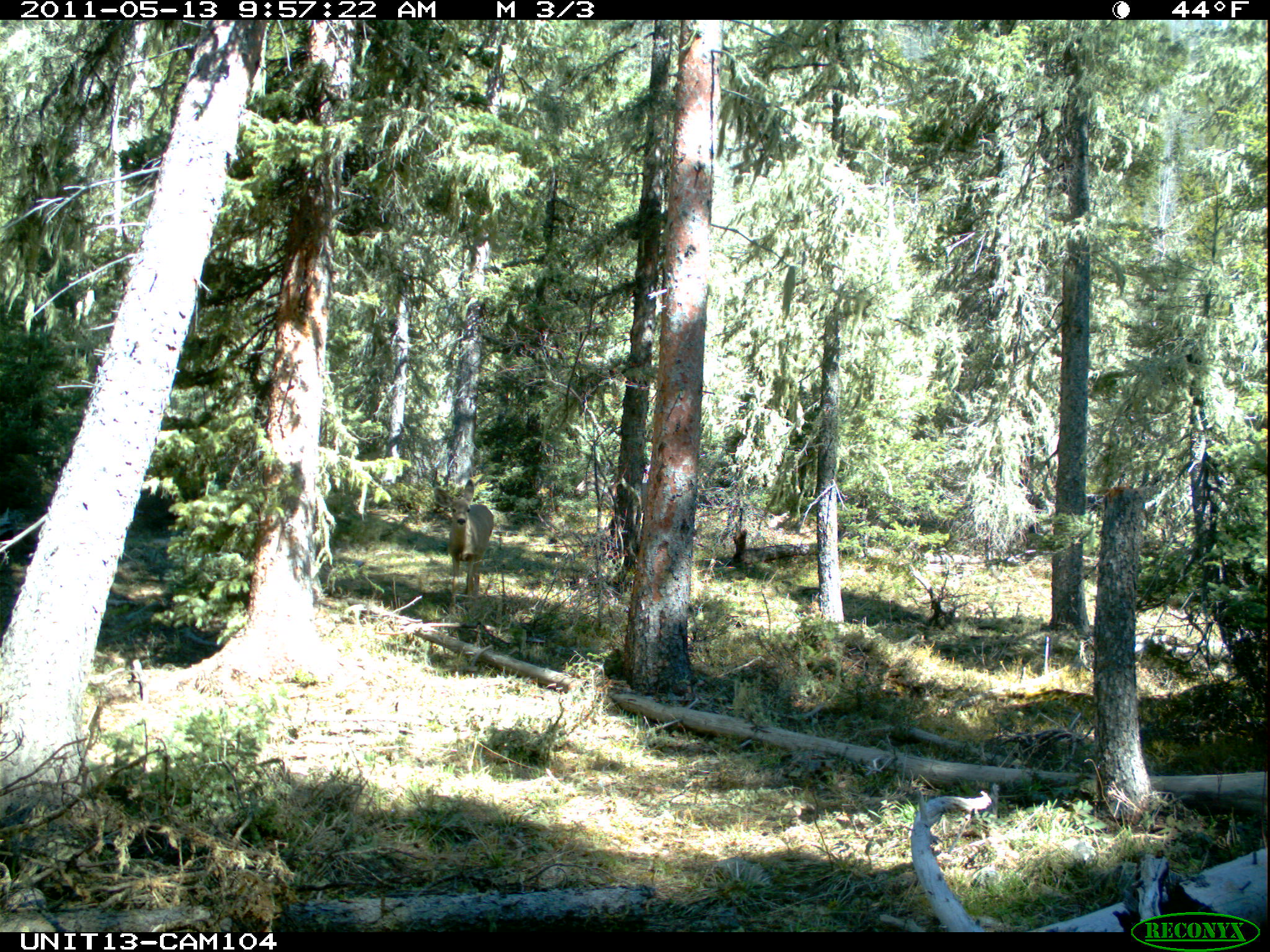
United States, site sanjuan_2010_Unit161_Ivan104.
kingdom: Animalia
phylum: Chordata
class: Mammalia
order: Artiodactyla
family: Cervidae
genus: Odocoileus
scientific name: Odocoileus hemionus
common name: mule deer